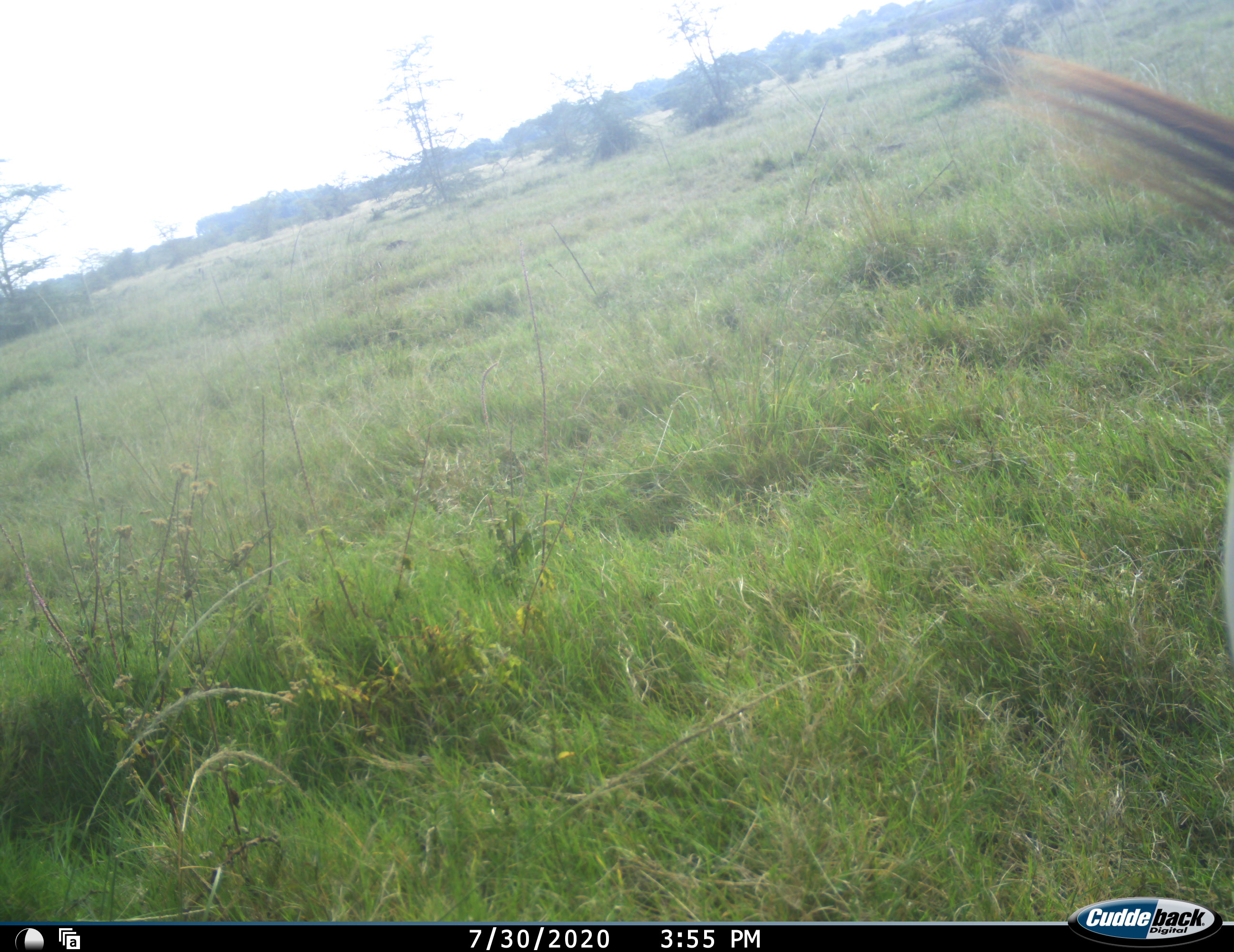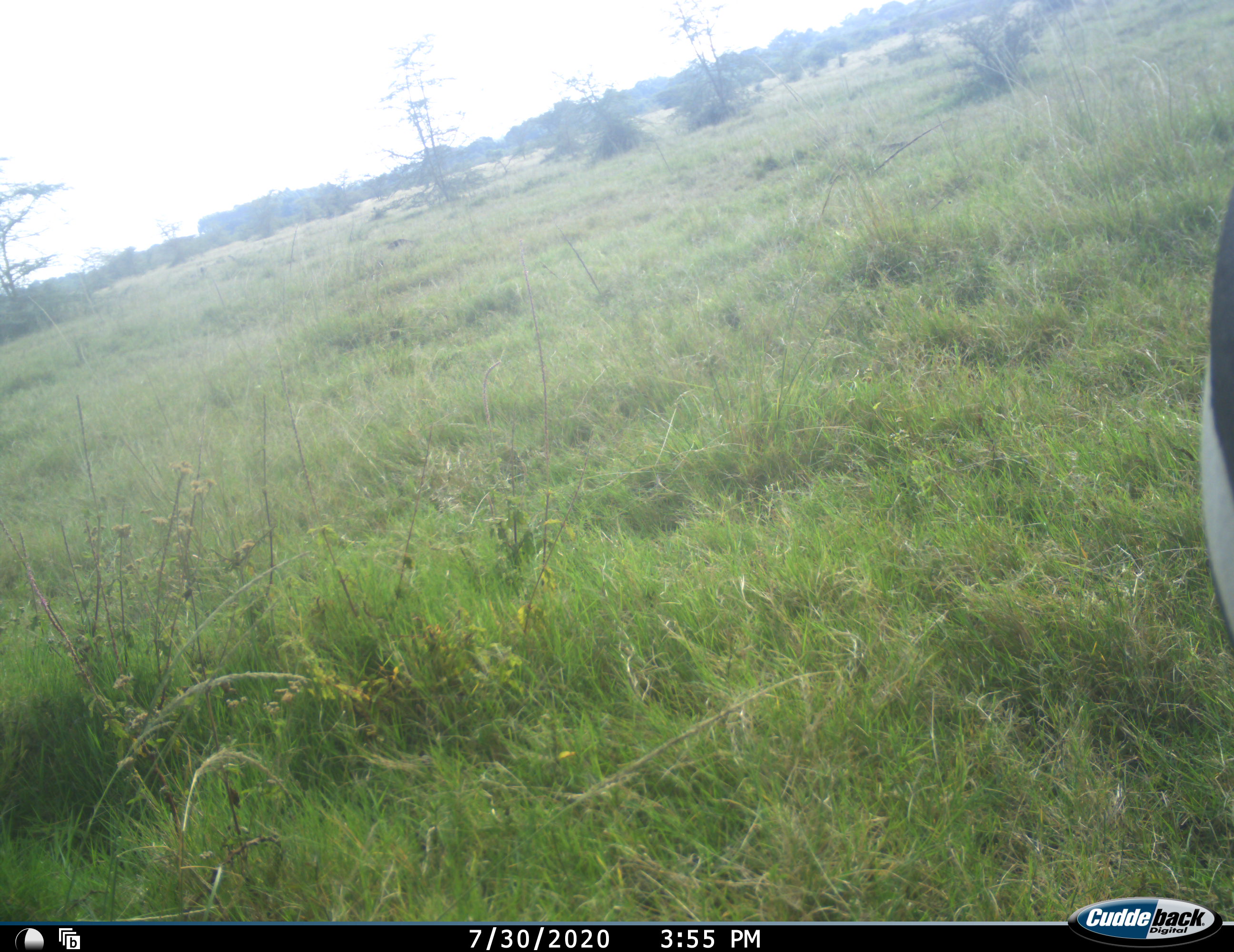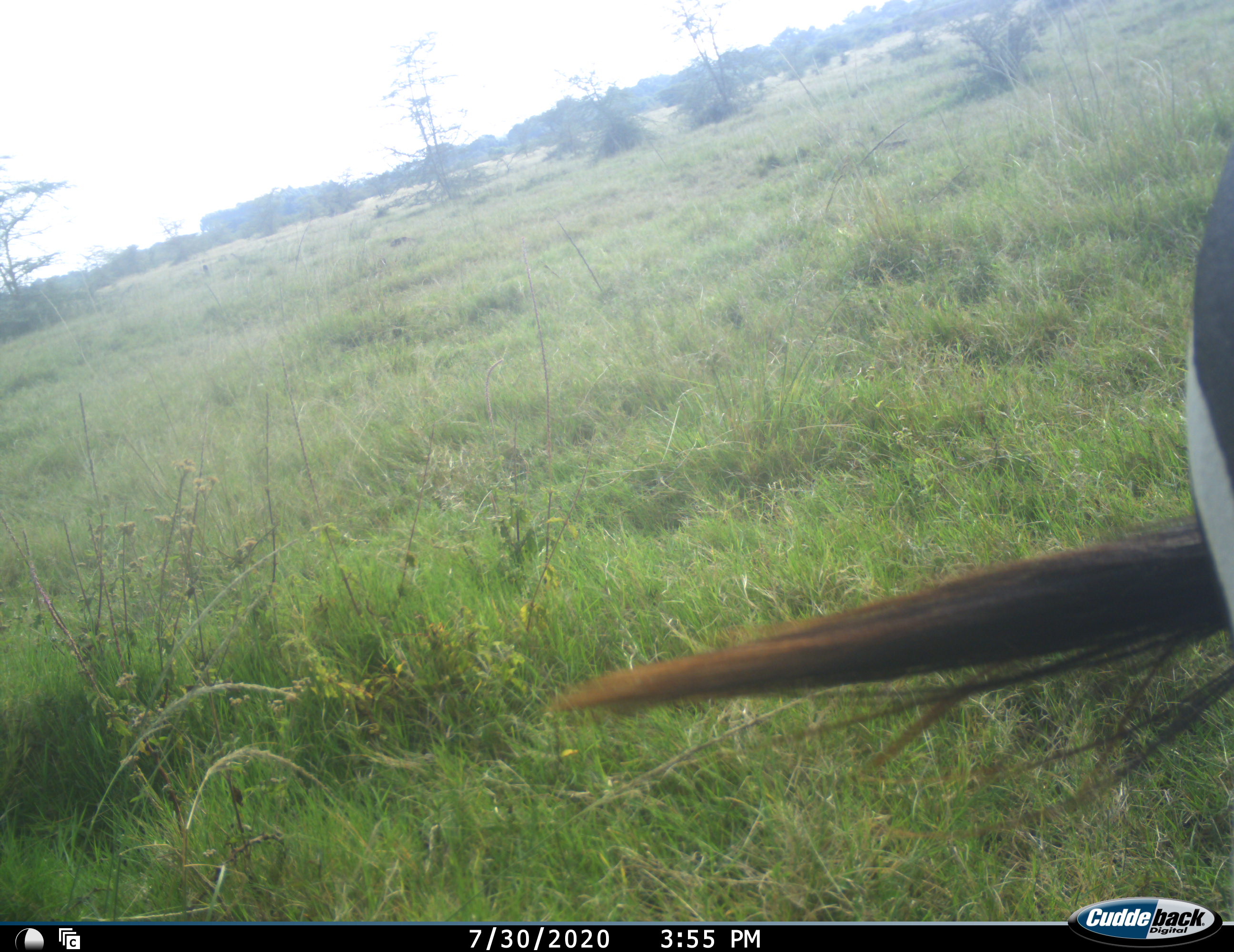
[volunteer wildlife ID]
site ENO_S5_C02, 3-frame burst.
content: unidentified animal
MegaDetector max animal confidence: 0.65